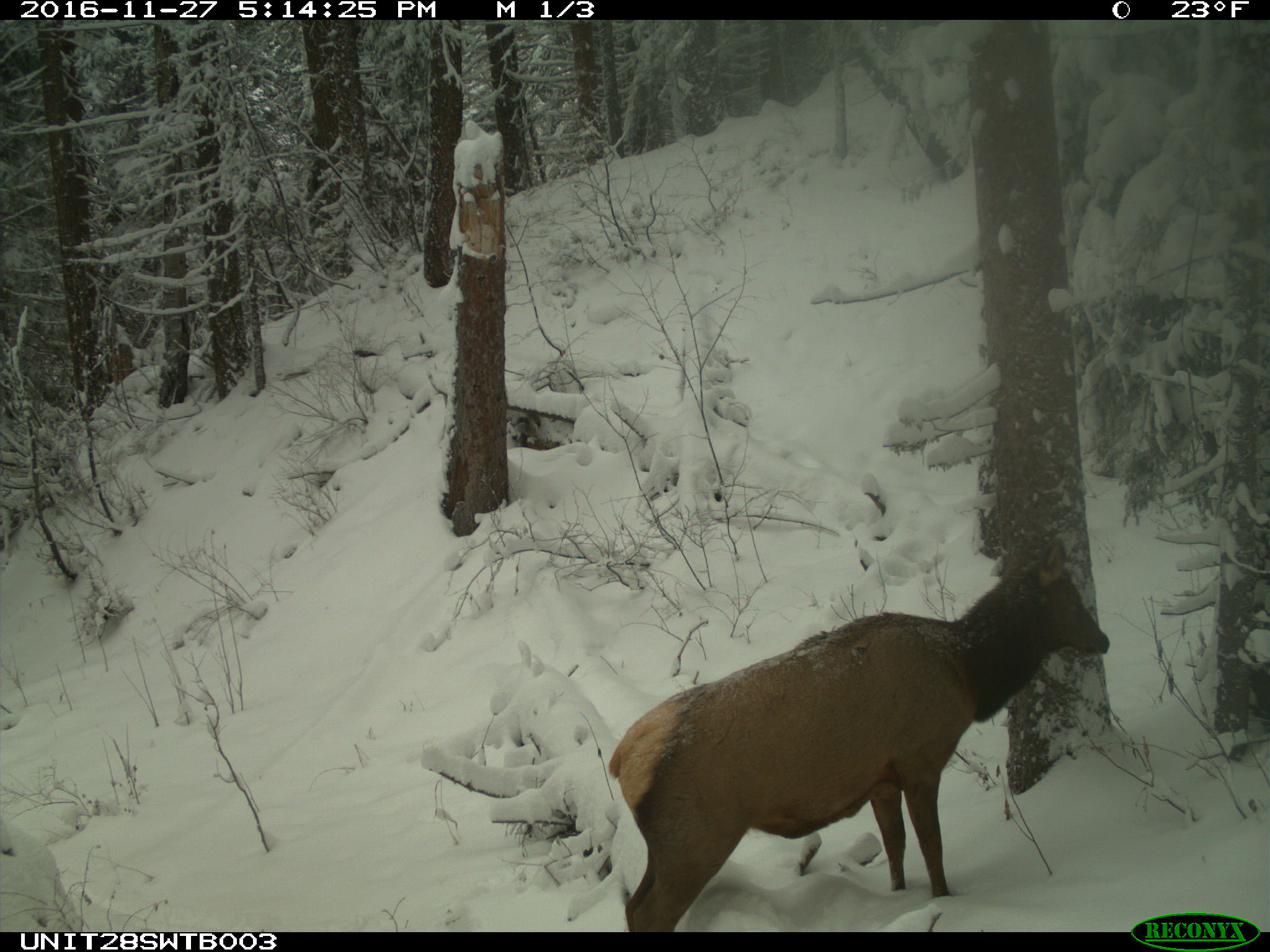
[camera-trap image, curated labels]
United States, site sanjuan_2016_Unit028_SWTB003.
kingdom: Animalia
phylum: Chordata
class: Mammalia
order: Artiodactyla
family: Cervidae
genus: Cervus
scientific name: Cervus elaphus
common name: red deer